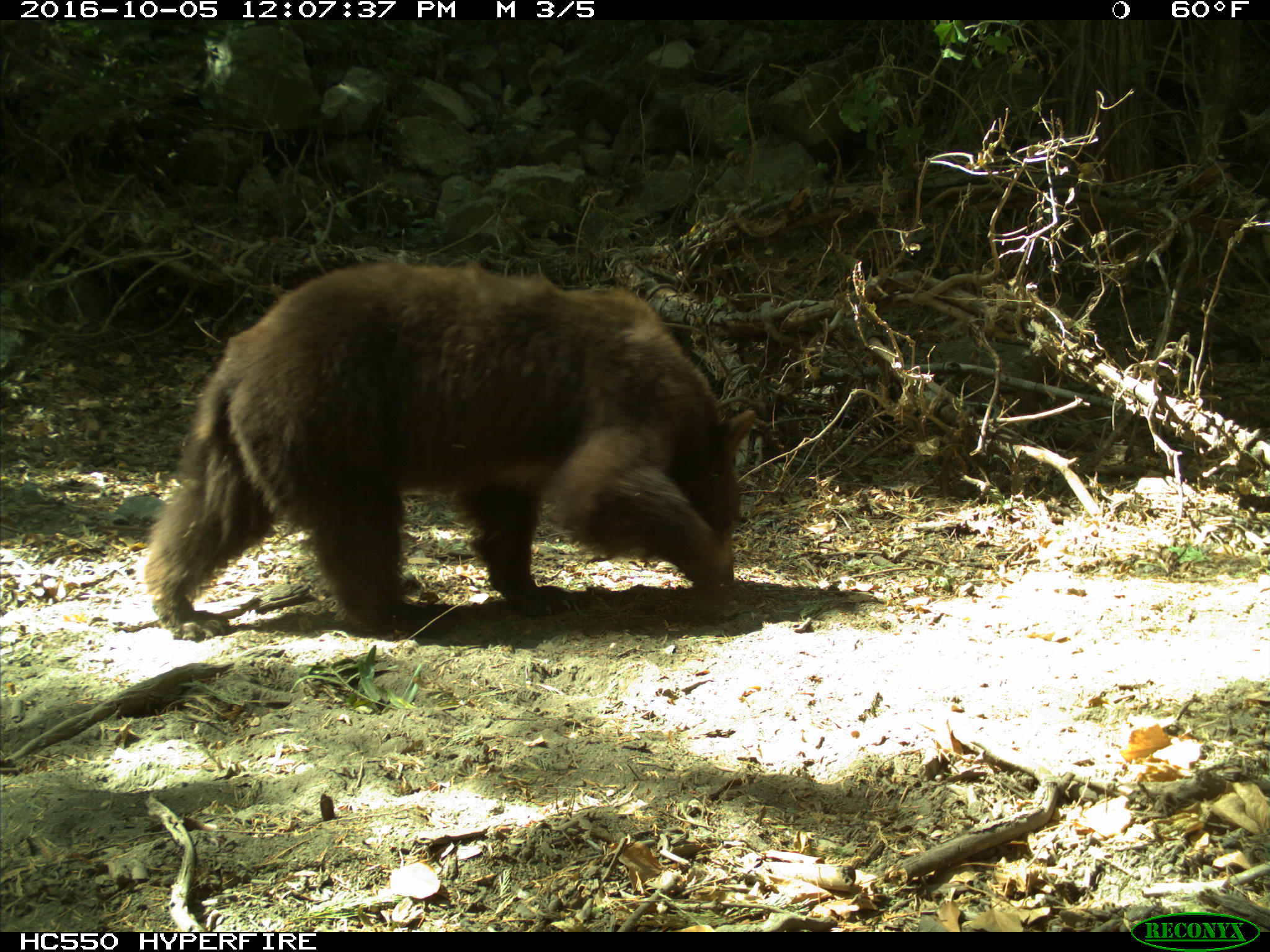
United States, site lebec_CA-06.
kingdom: Animalia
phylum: Chordata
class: Mammalia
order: Carnivora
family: Ursidae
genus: Ursus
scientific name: Ursus americanus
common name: american black bear